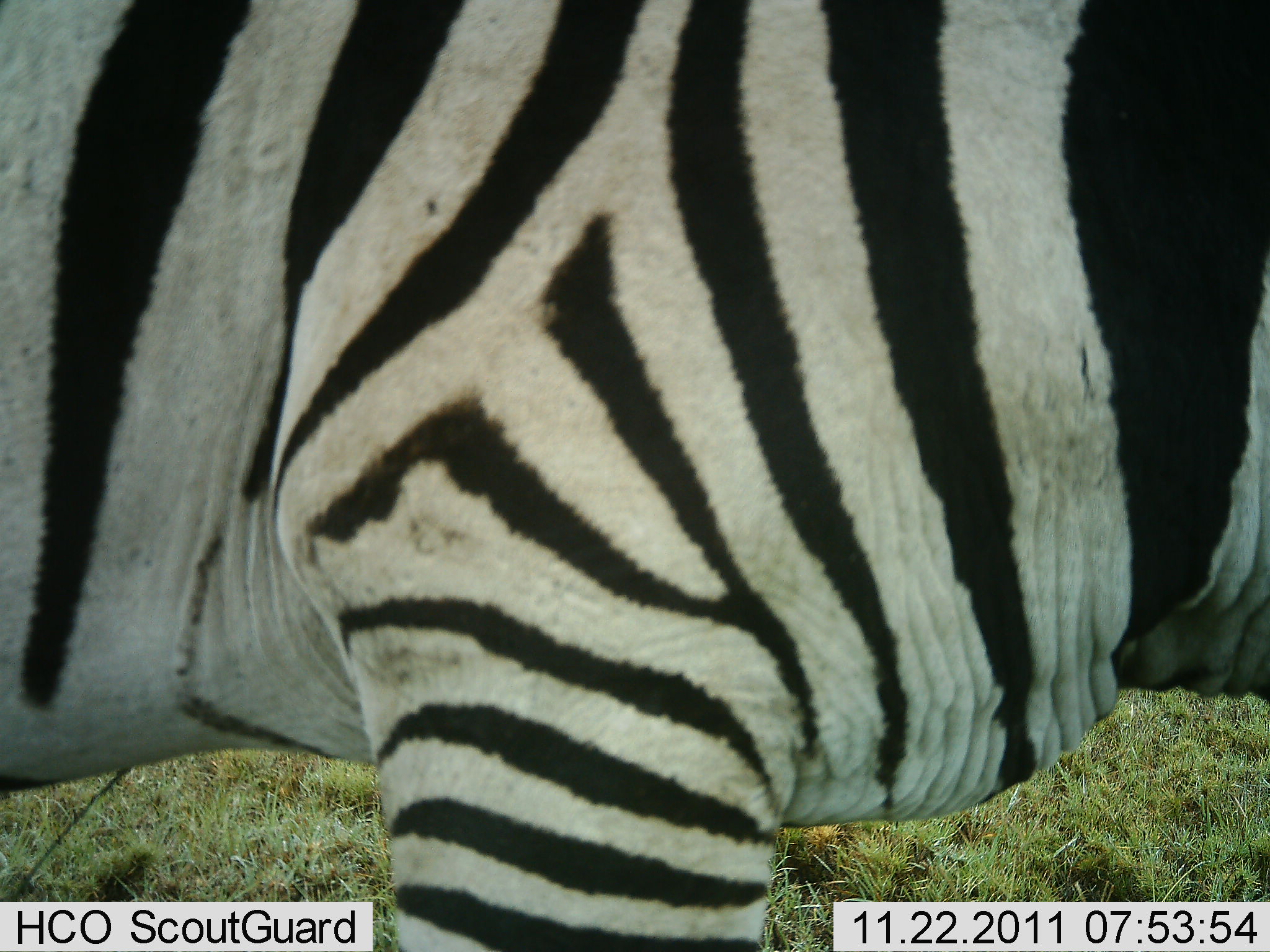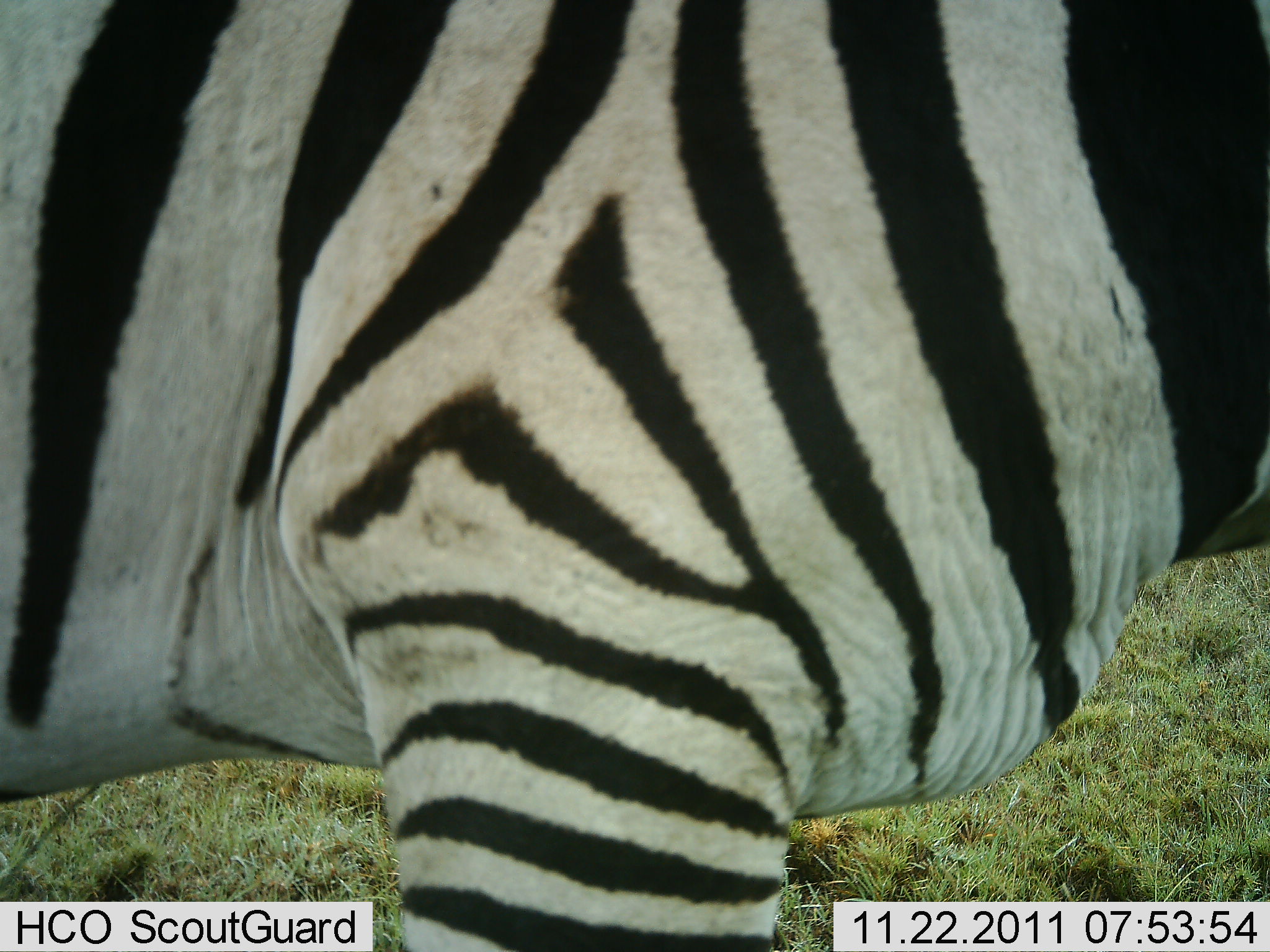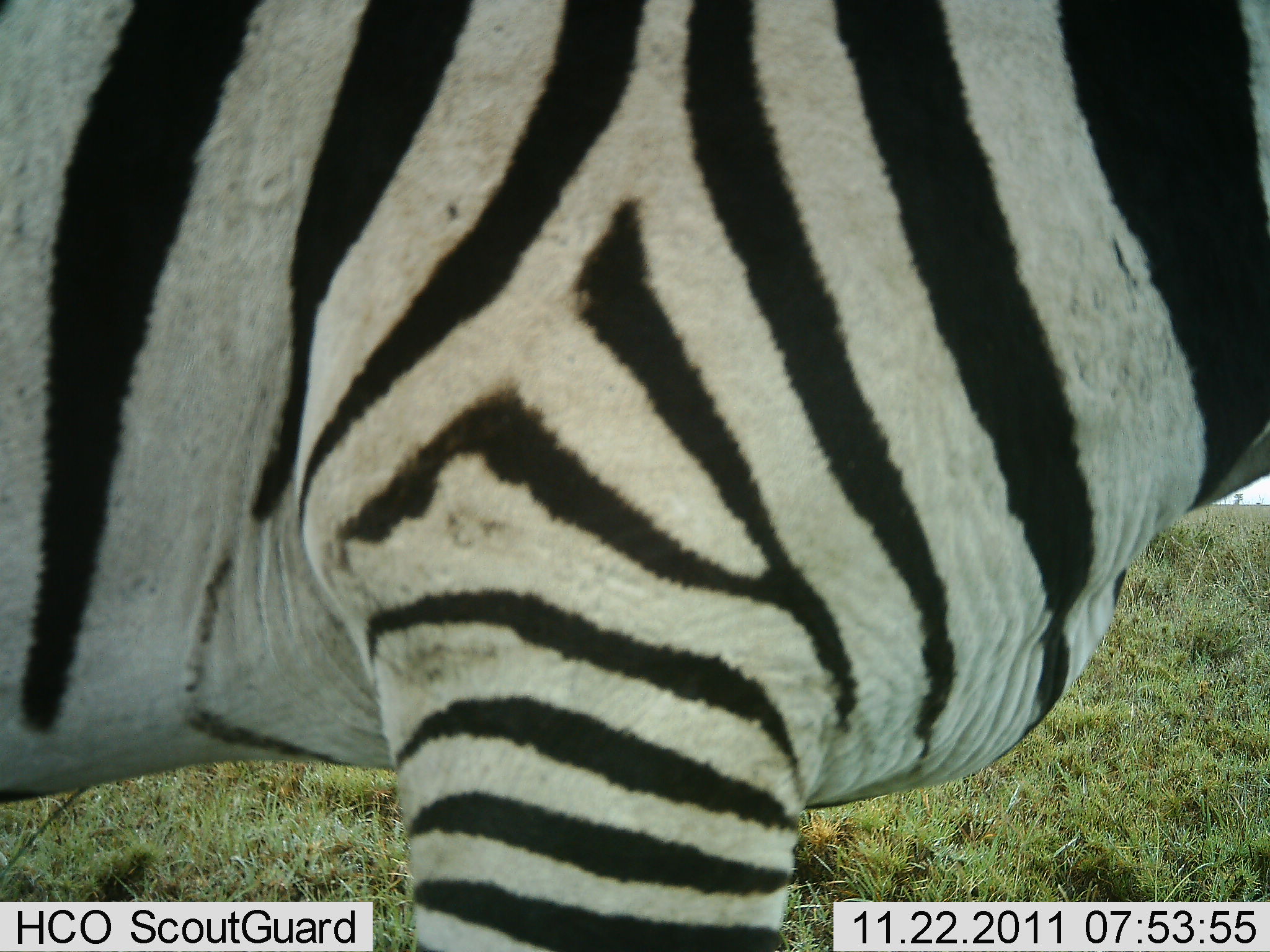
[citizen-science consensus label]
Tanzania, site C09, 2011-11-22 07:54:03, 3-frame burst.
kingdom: Animalia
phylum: Chordata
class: Mammalia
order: Perissodactyla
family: Equidae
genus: Equus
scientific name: Equus quagga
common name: plains zebra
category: zebra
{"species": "zebra (plains zebra) (Equus quagga)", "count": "1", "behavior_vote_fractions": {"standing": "91%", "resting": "0%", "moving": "0%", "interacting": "0%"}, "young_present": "0%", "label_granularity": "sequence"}